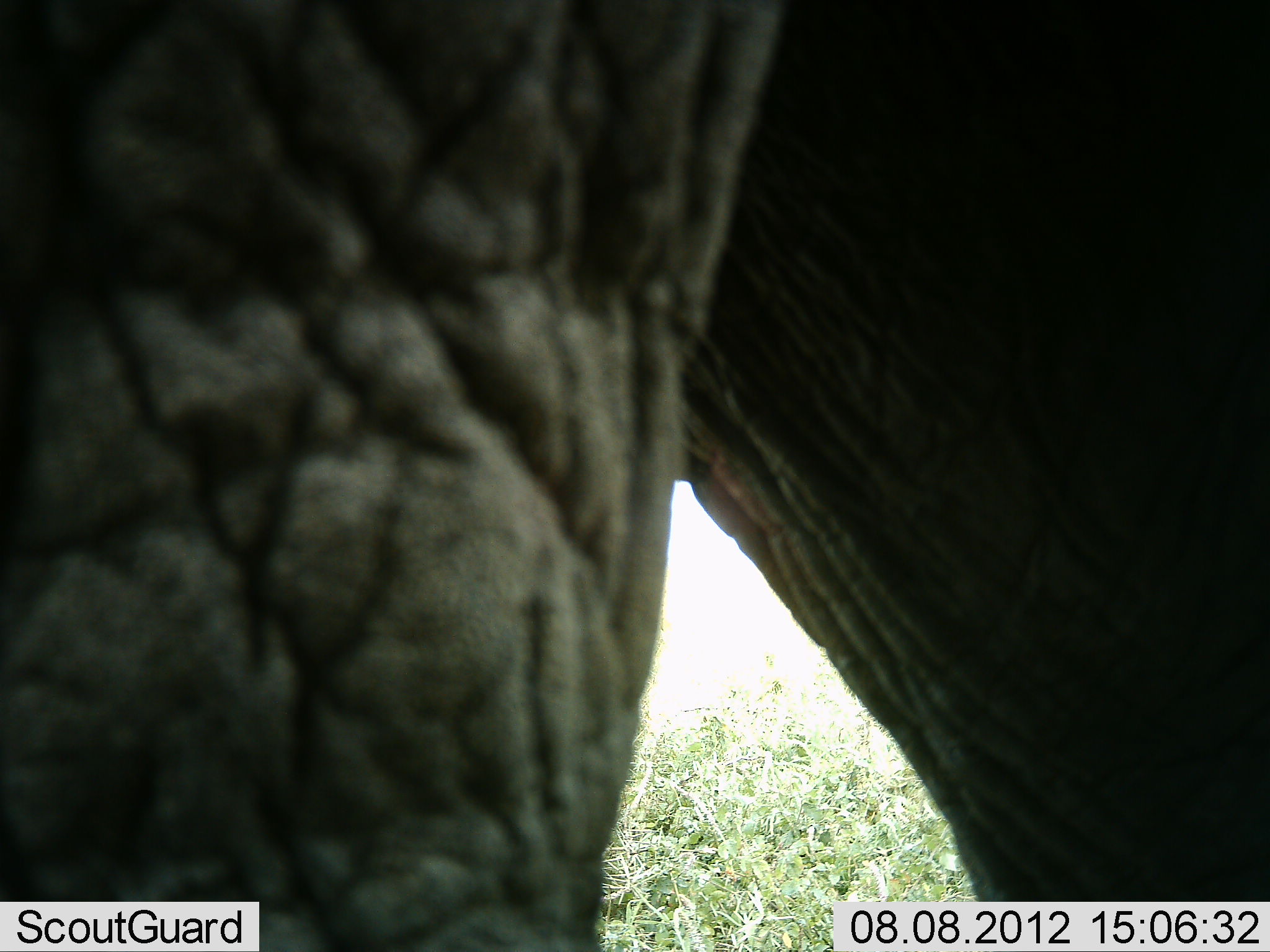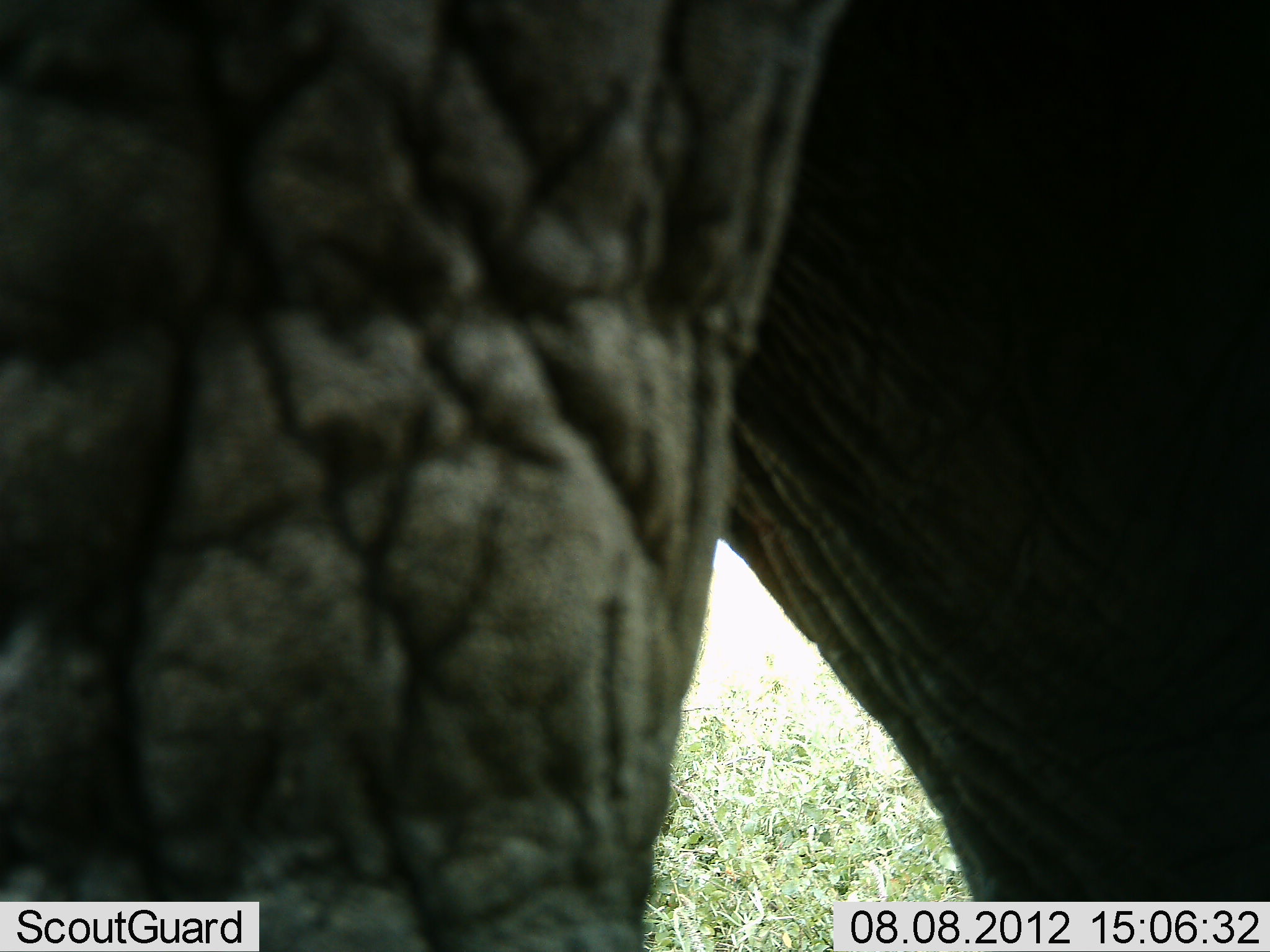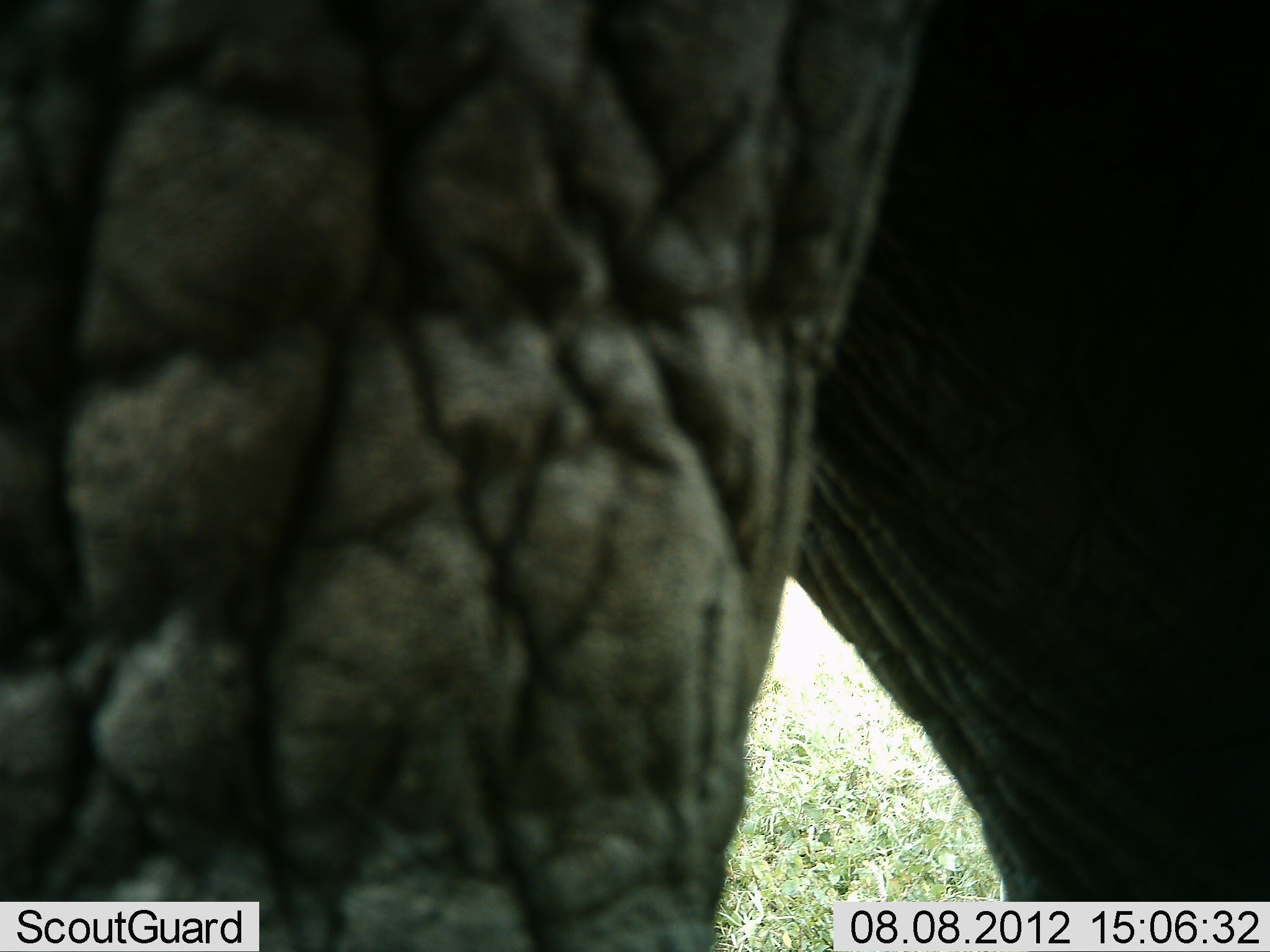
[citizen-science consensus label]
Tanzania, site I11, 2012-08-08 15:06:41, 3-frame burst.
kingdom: Animalia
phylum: Chordata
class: Mammalia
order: Proboscidea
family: Elephantidae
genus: Loxodonta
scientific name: Loxodonta africana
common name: african bush elephant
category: elephant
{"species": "elephant (african bush elephant) (Loxodonta africana)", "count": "1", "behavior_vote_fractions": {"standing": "100%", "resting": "0%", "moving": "0%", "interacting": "0%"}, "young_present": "0%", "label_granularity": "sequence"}